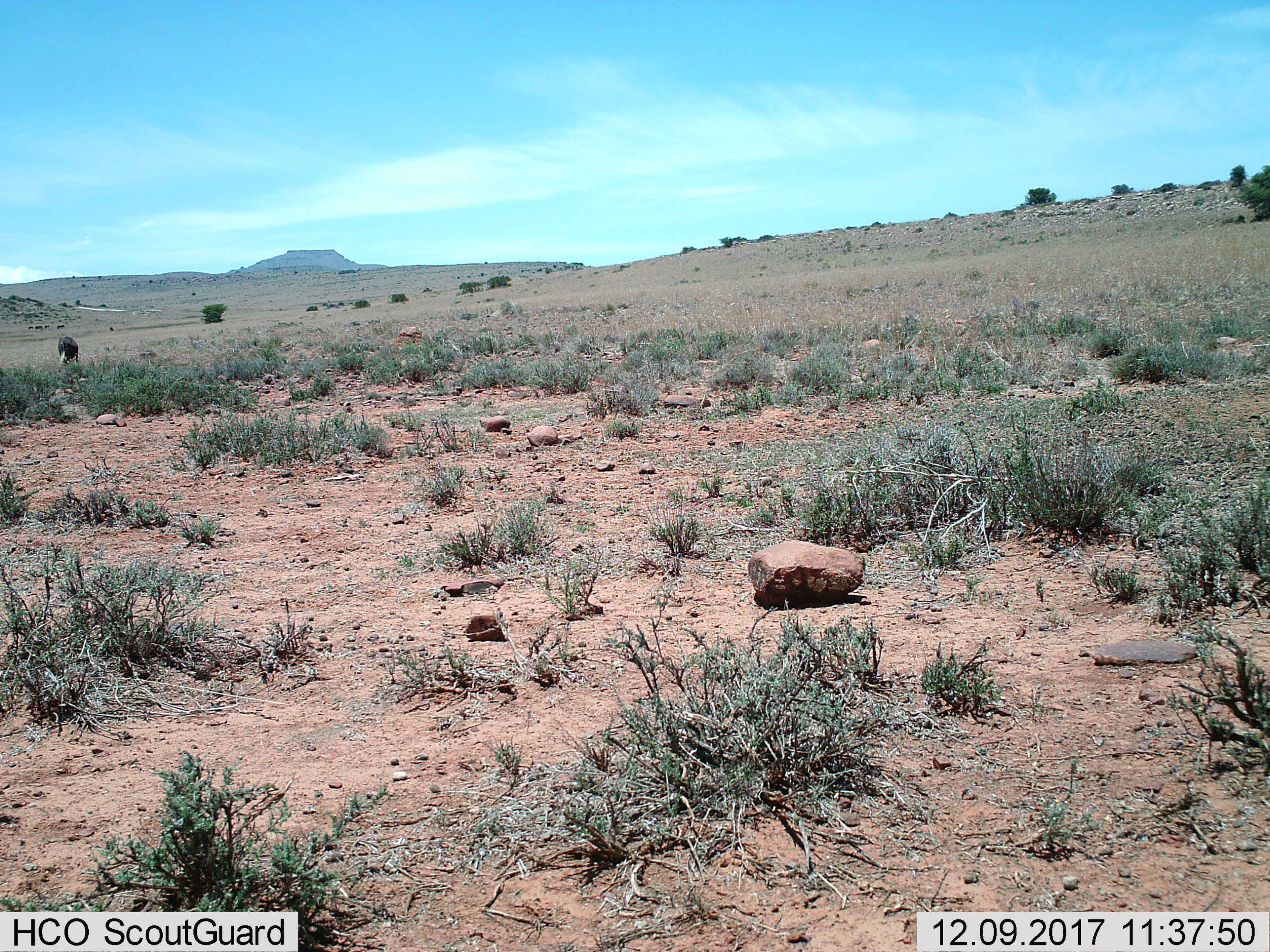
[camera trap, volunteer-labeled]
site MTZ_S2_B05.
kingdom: Animalia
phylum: Chordata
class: Mammalia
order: Artiodactyla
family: Bovidae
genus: Connochaetes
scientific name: Connochaetes gnou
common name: black wildebeest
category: wildebeestblack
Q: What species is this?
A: Wildebeestblack (black wildebeest) (Connochaetes gnou).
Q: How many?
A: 1.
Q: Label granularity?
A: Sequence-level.